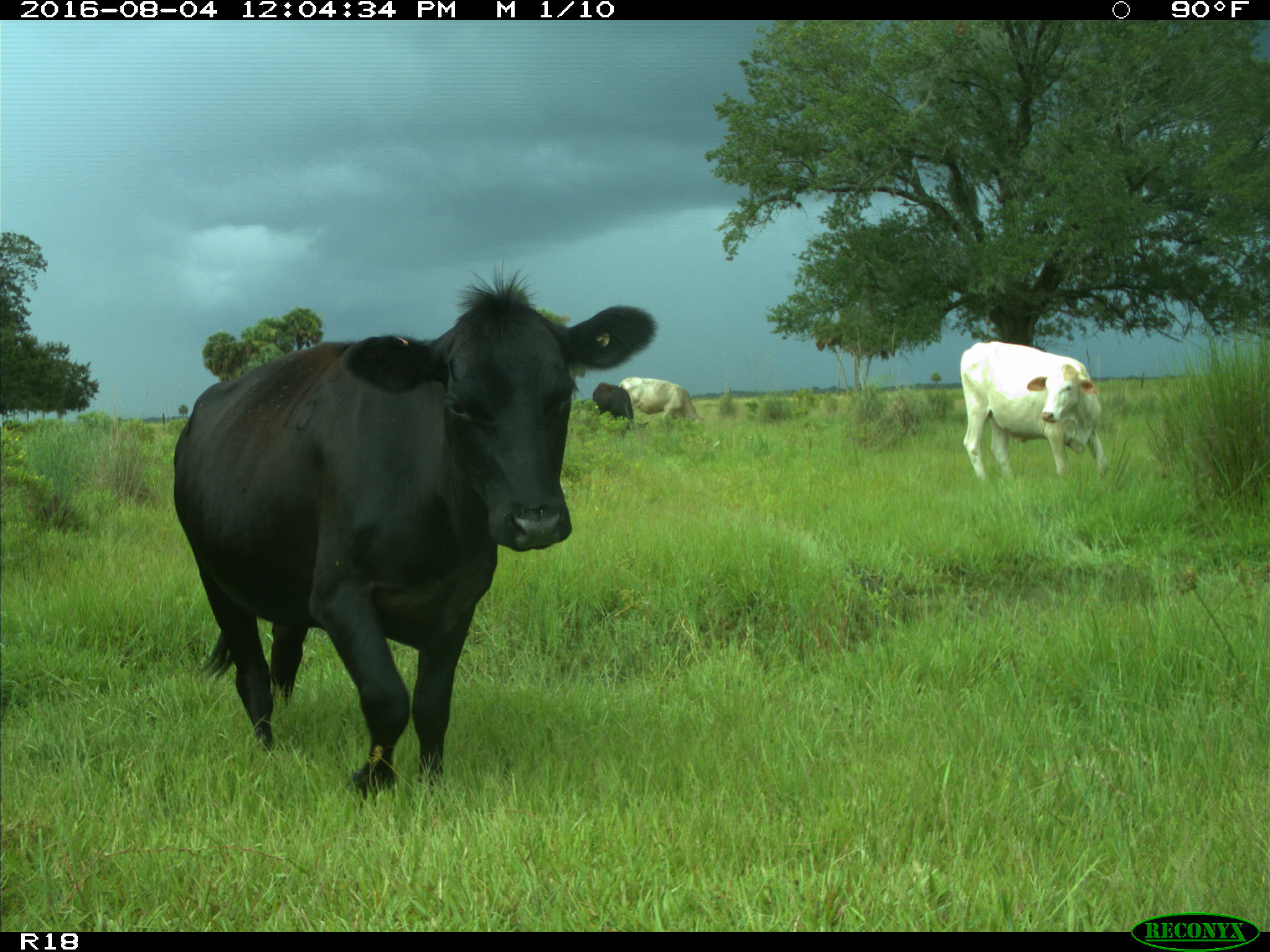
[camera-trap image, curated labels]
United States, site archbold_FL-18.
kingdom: Animalia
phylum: Chordata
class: Mammalia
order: Artiodactyla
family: Bovidae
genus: Bos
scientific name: Bos taurus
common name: domestic cow